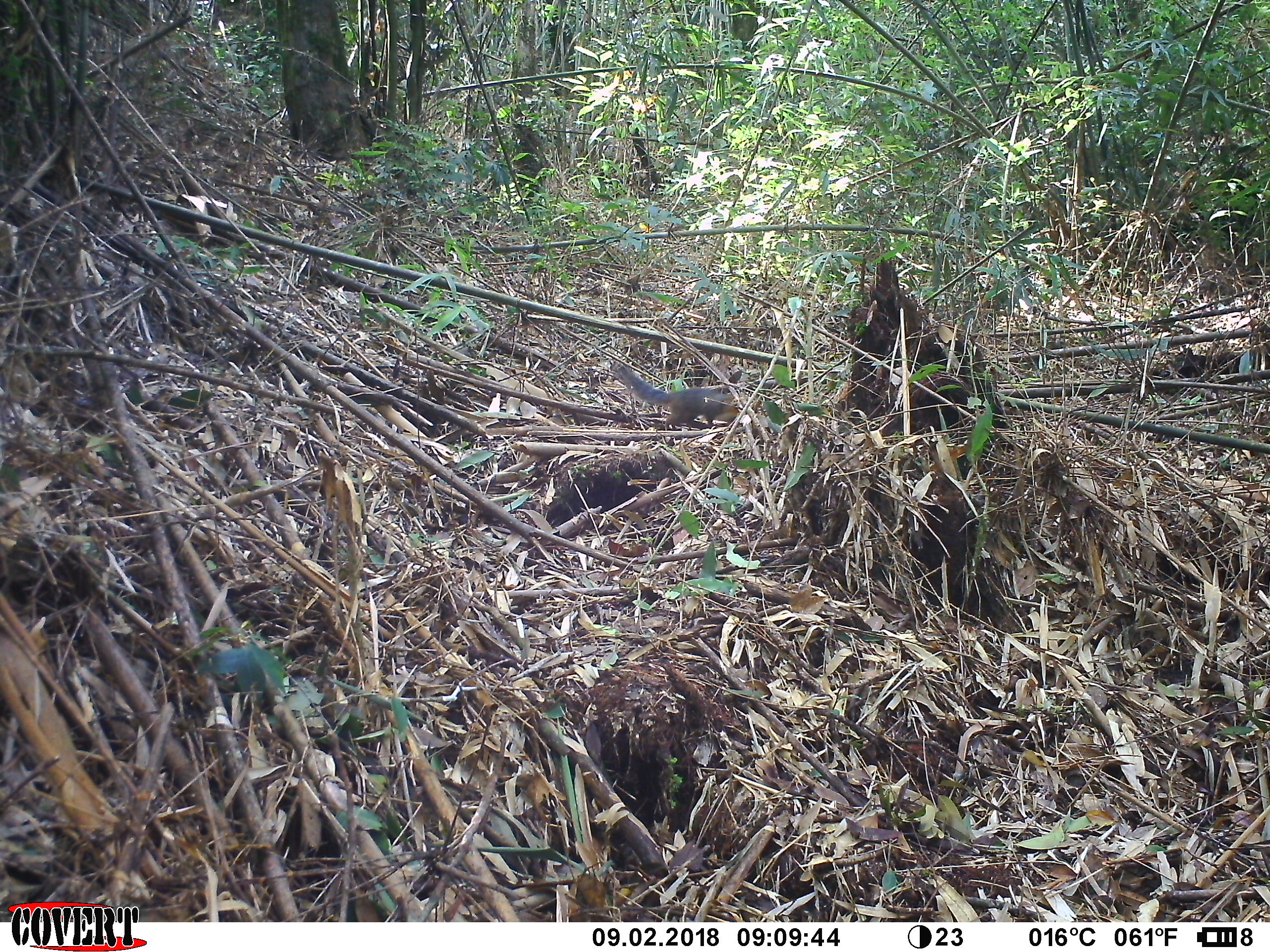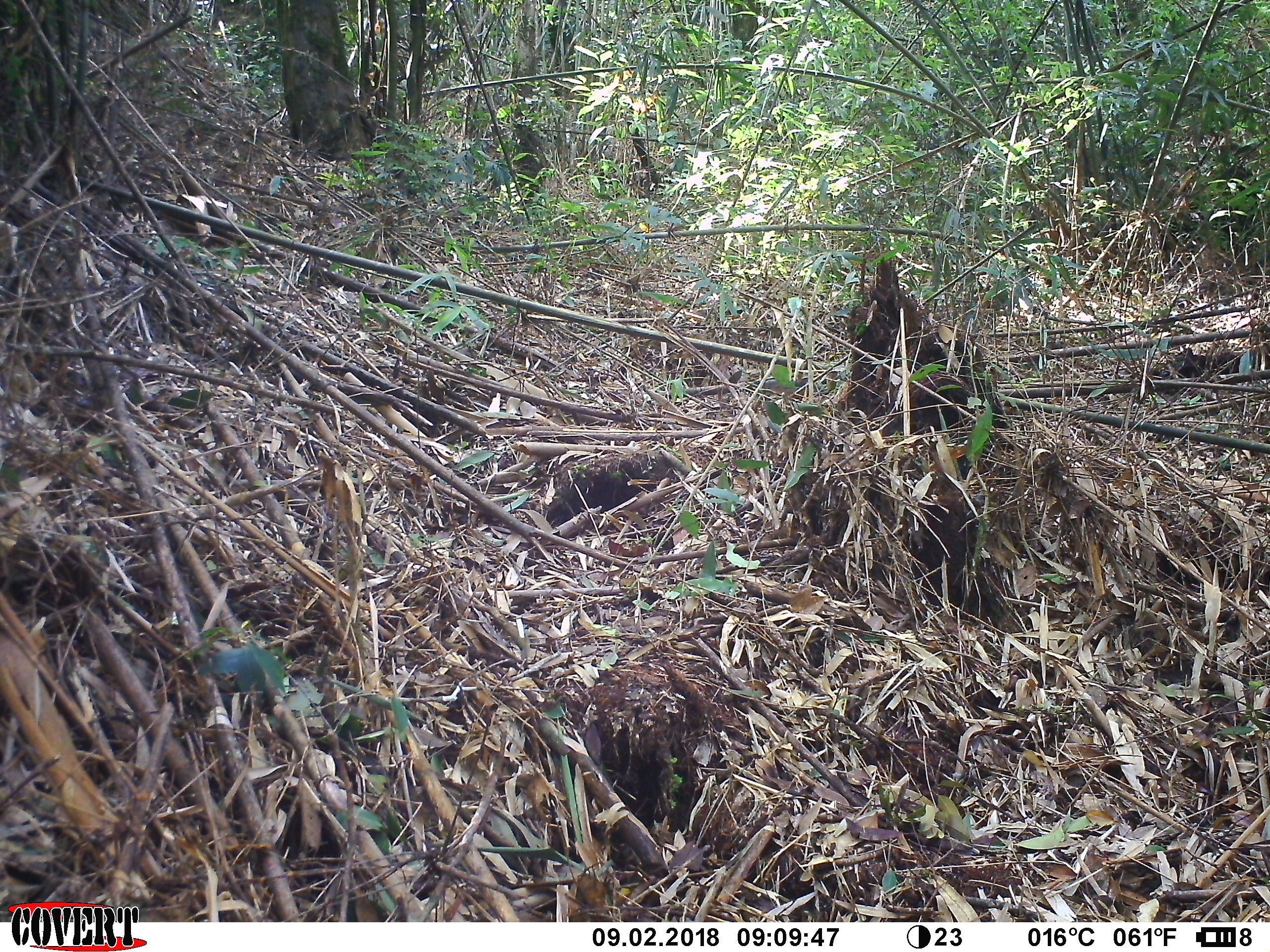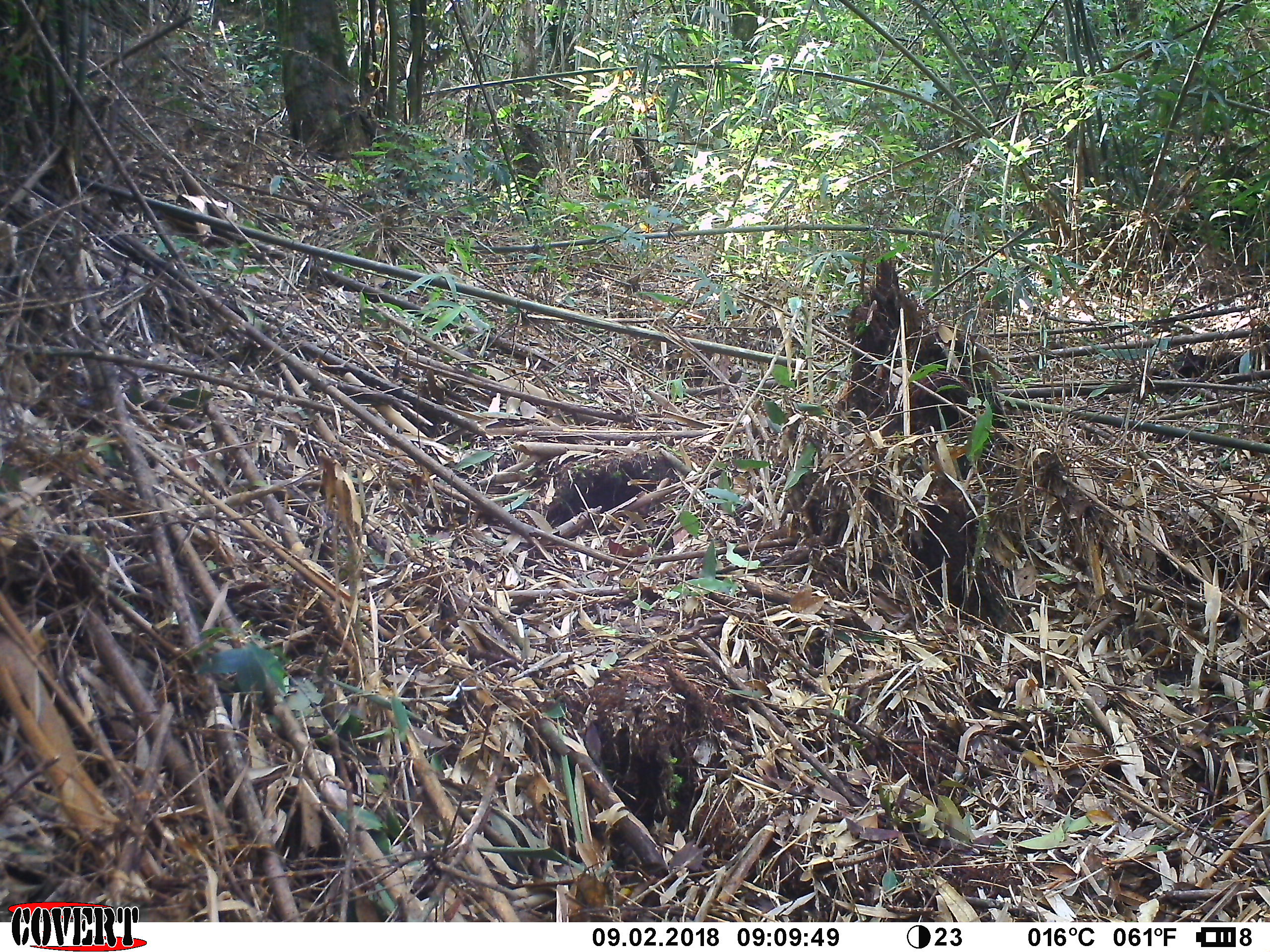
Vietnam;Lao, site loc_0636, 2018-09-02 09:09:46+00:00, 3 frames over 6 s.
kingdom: Animalia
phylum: Chordata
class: Mammalia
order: Rodentia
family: Sciuridae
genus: Dremomys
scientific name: Dremomys rufigenis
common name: red-cheeked squirrel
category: red cheeked squirrel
Red cheeked squirrel (red-cheeked squirrel) (Dremomys rufigenis). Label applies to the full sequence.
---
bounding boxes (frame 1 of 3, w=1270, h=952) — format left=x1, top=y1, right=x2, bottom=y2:
red cheeked squirrel: left=617, top=364, right=762, bottom=430